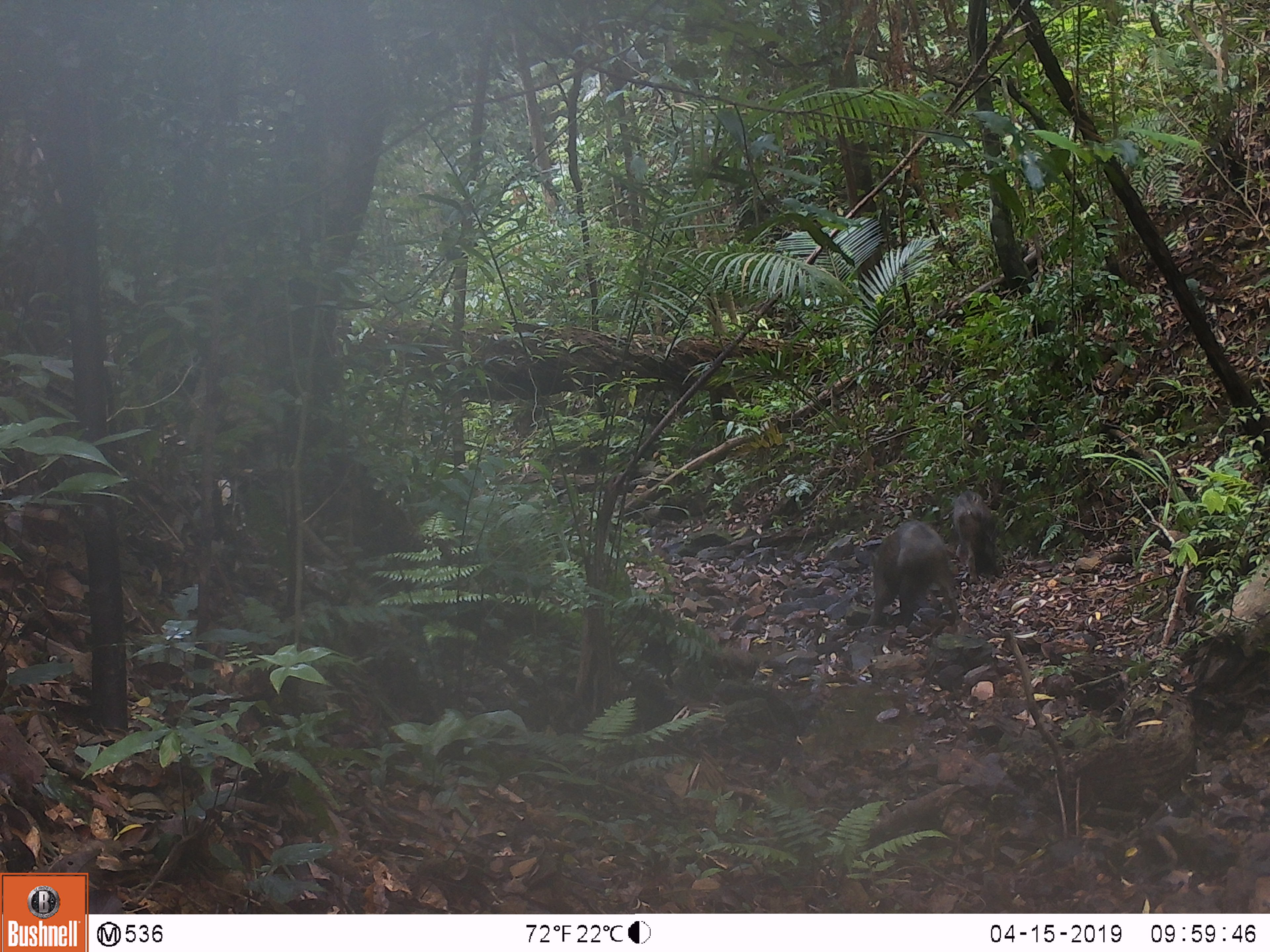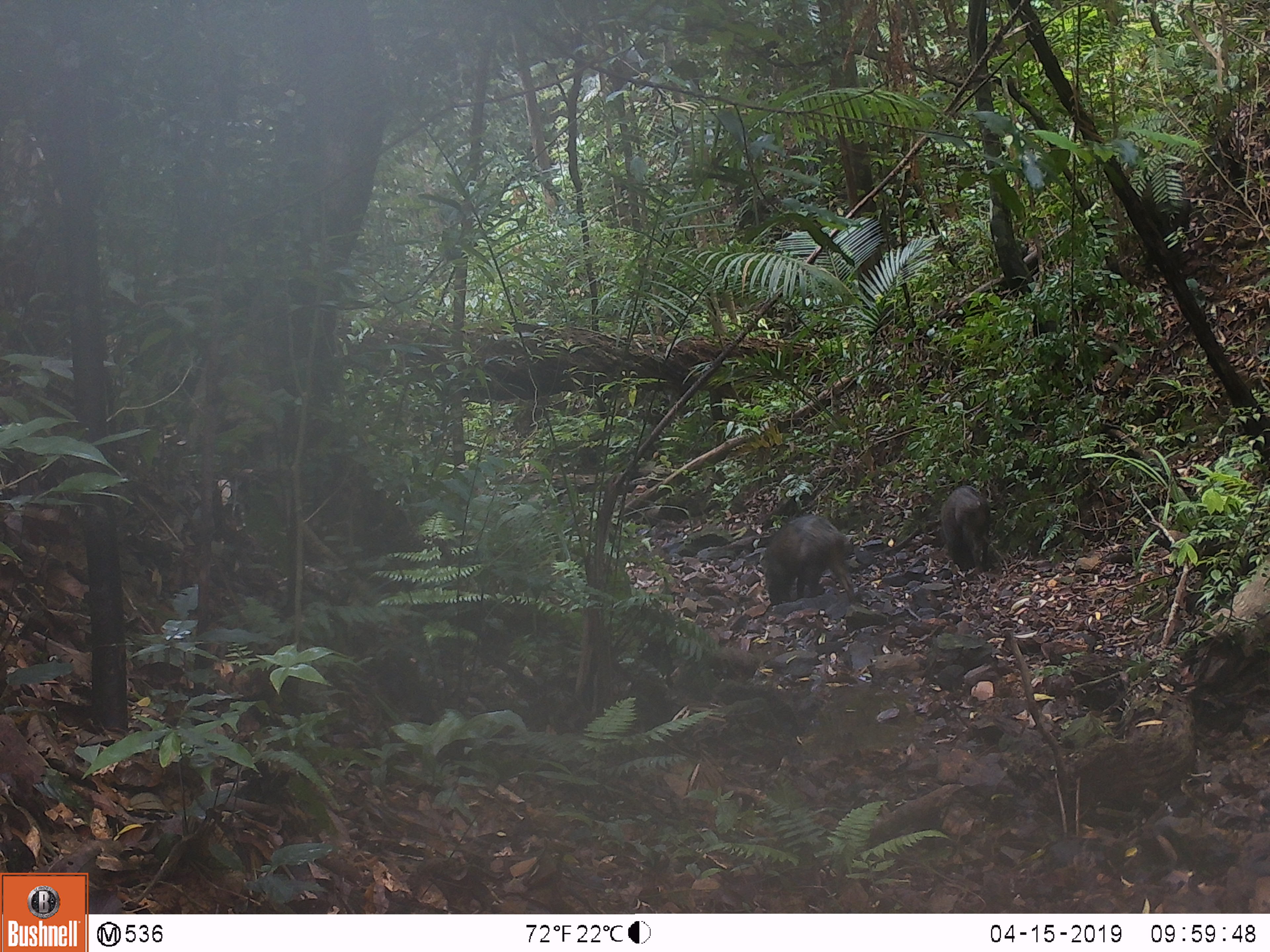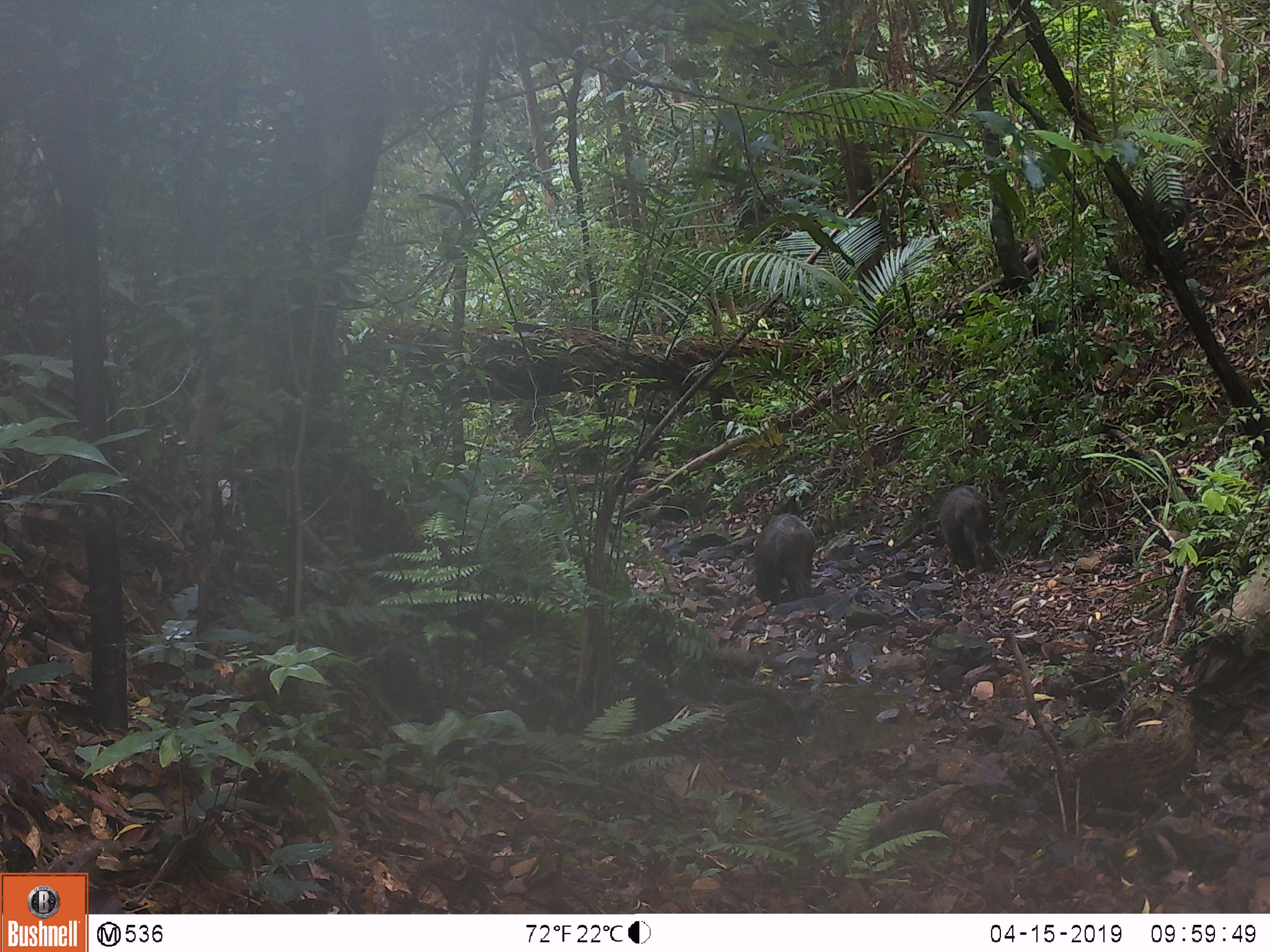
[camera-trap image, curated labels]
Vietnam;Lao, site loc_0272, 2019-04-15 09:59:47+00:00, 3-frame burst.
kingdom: Animalia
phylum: Chordata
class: Mammalia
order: Artiodactyla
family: Suidae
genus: Sus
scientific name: Sus scrofa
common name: eurasian wild pig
Eurasian wild pig (Sus scrofa). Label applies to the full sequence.